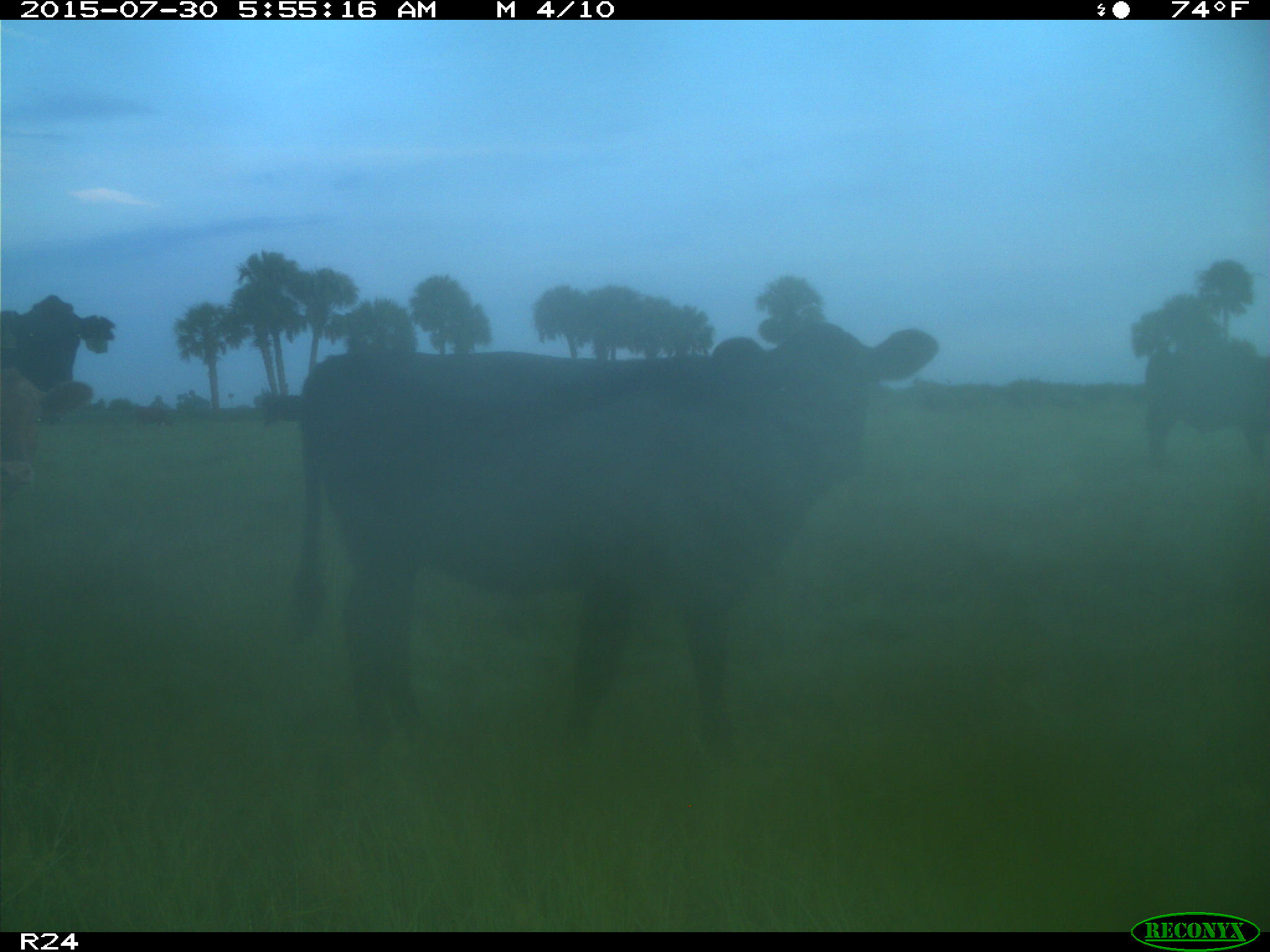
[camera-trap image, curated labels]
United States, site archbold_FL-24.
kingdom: Animalia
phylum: Chordata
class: Mammalia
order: Artiodactyla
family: Bovidae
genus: Bos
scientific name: Bos taurus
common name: domestic cow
Bos taurus (domestic cow).